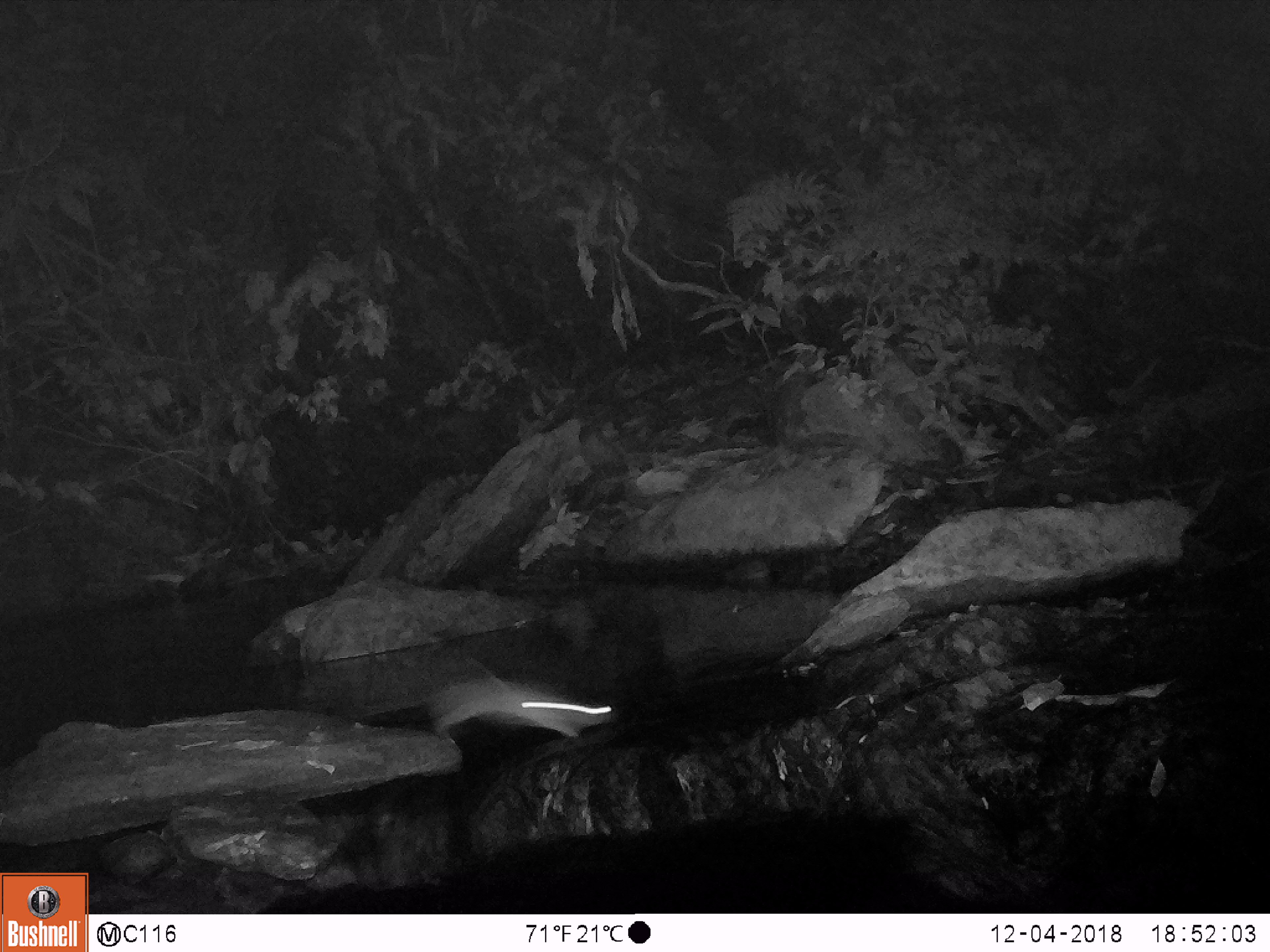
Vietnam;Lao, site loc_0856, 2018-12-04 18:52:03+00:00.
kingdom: Animalia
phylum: Chordata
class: Mammalia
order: Rodentia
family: Muridae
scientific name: Muridae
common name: old-world mice and rats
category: unidentified murid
Unidentified murid (old-world mice and rats) (Muridae). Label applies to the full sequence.